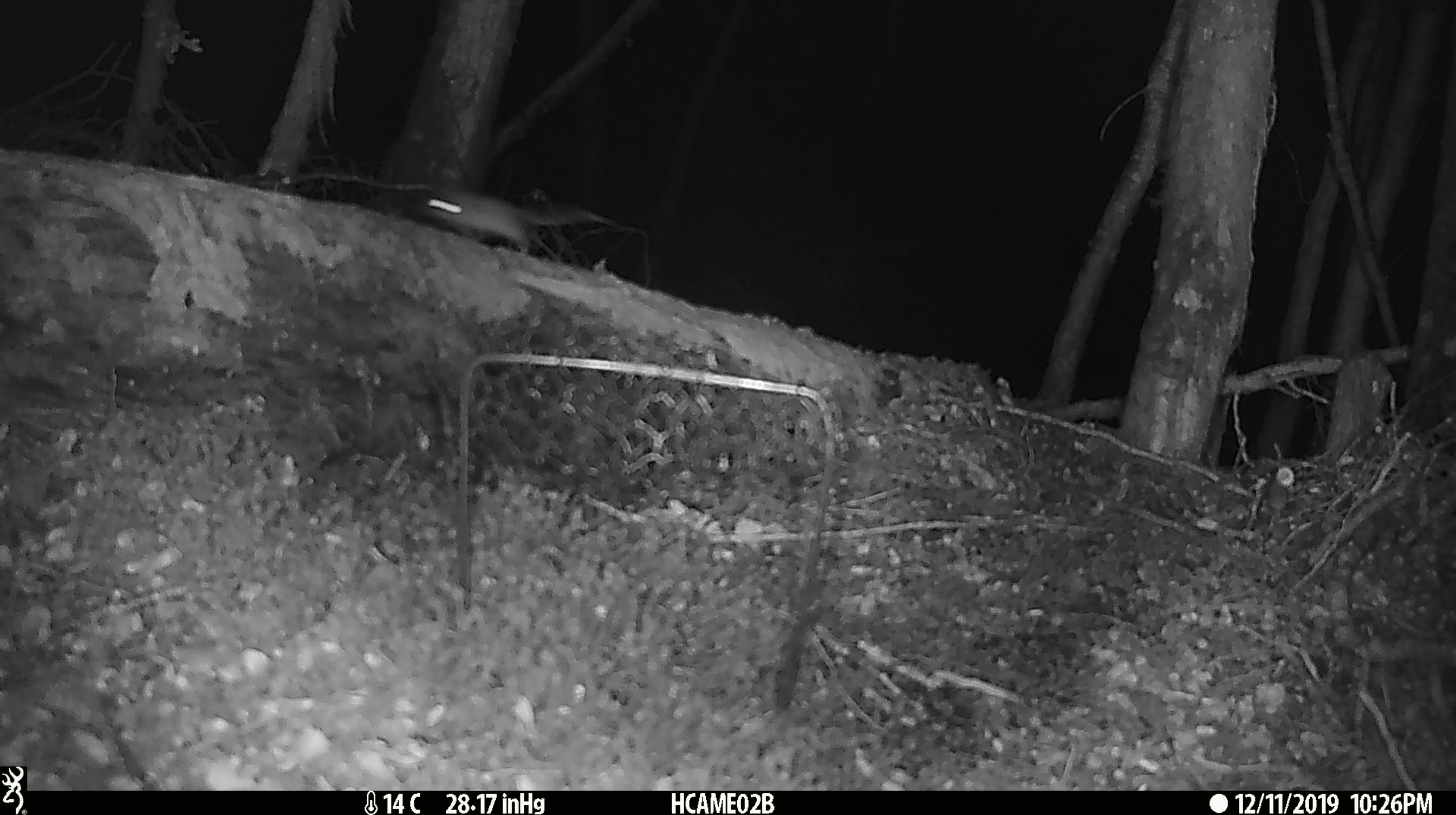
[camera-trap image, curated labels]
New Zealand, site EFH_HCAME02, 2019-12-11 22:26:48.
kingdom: Animalia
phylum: Chordata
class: Mammalia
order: Rodentia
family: Muridae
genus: Mus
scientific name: Mus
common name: mouse